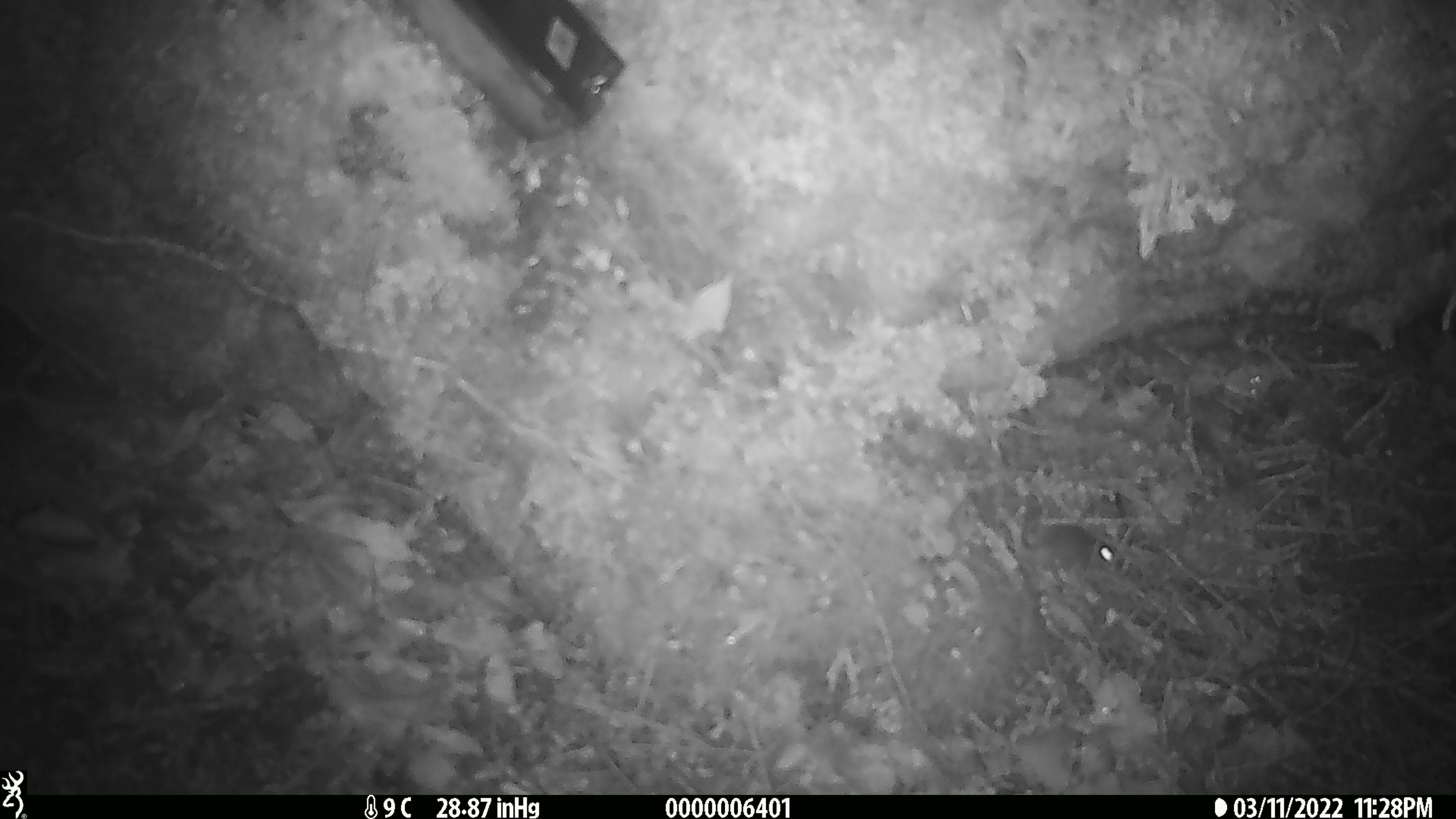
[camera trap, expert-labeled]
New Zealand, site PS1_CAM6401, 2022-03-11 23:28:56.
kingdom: Animalia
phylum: Chordata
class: Mammalia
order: Rodentia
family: Muridae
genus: Mus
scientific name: Mus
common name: mouse